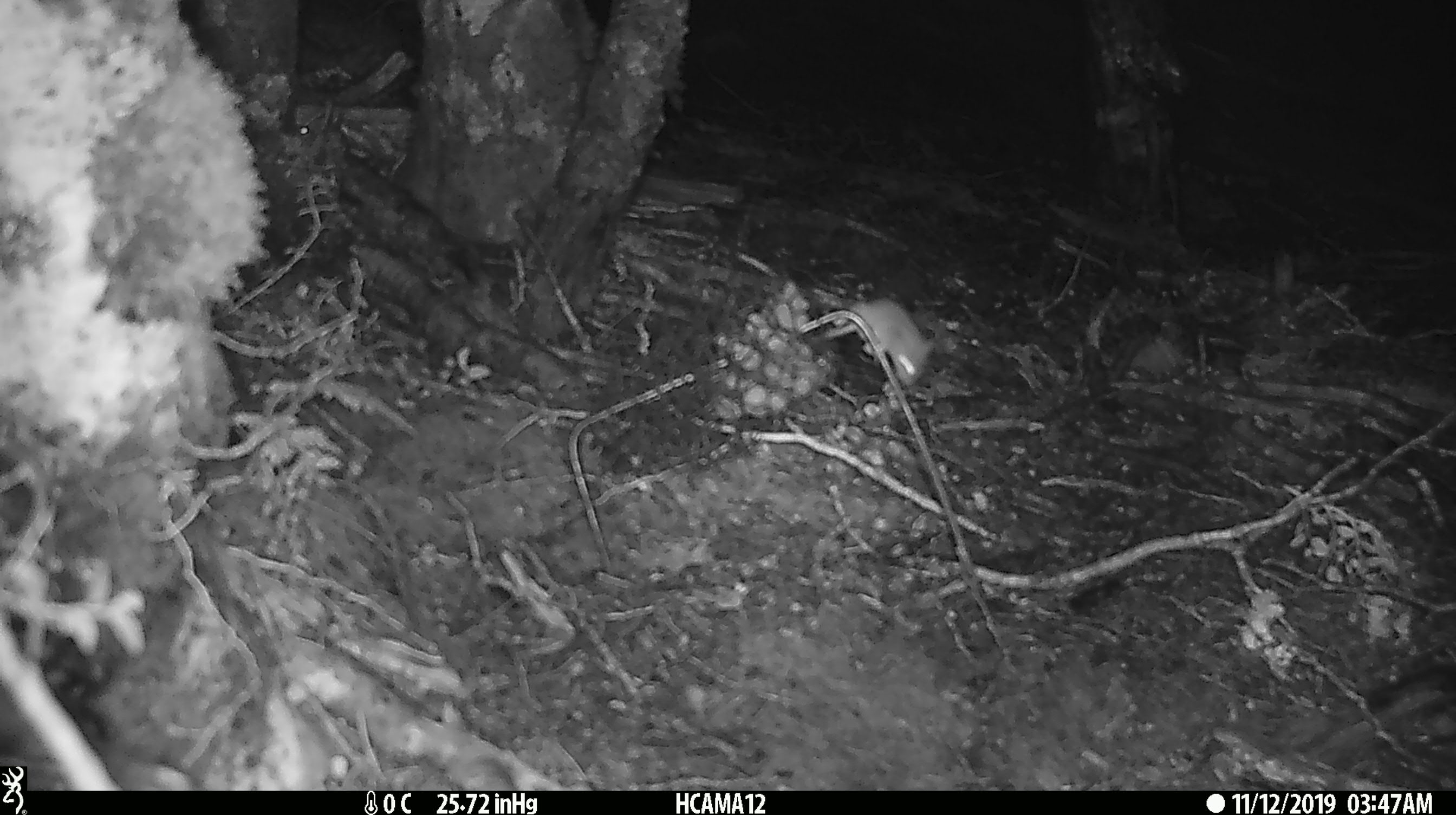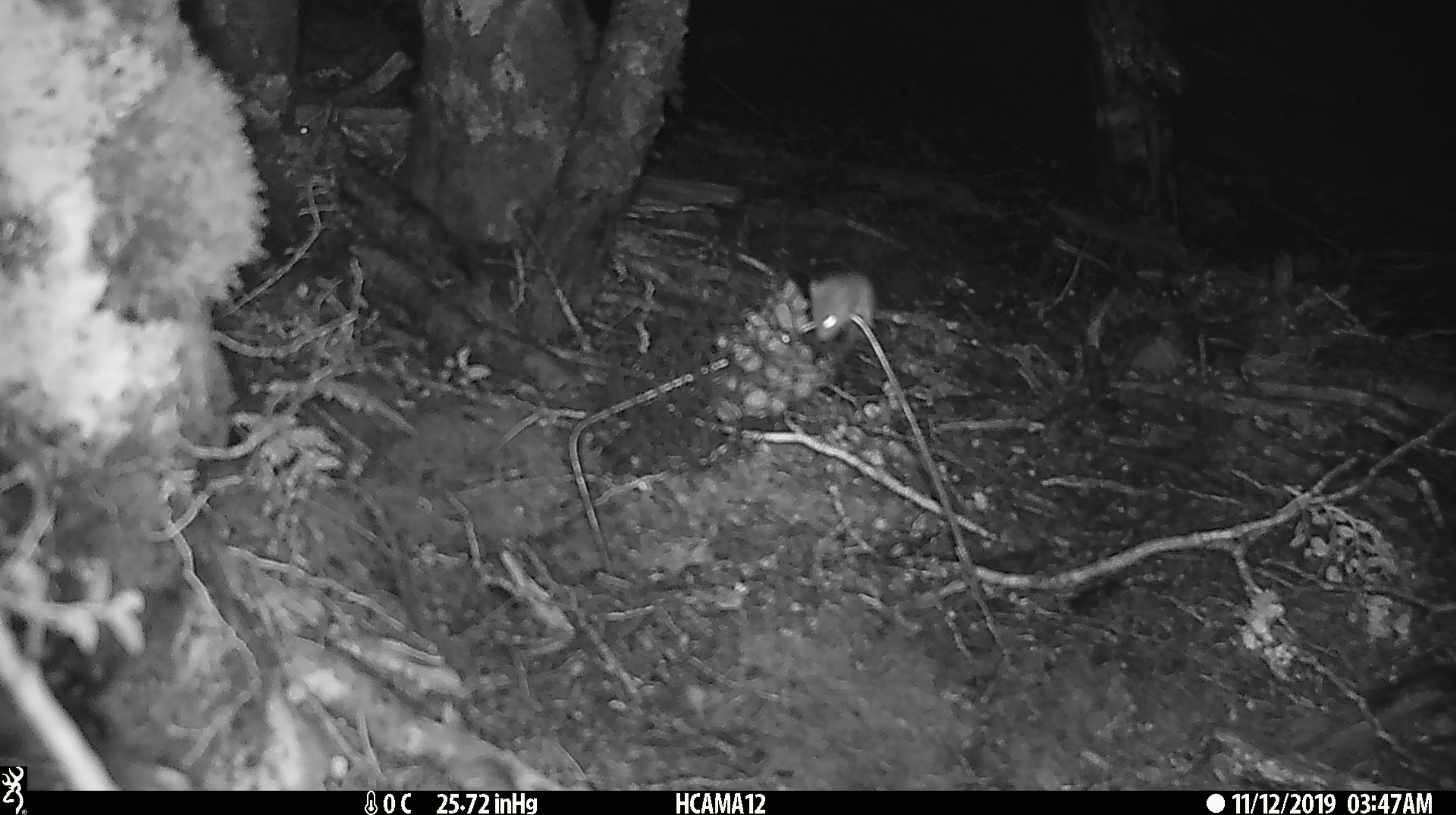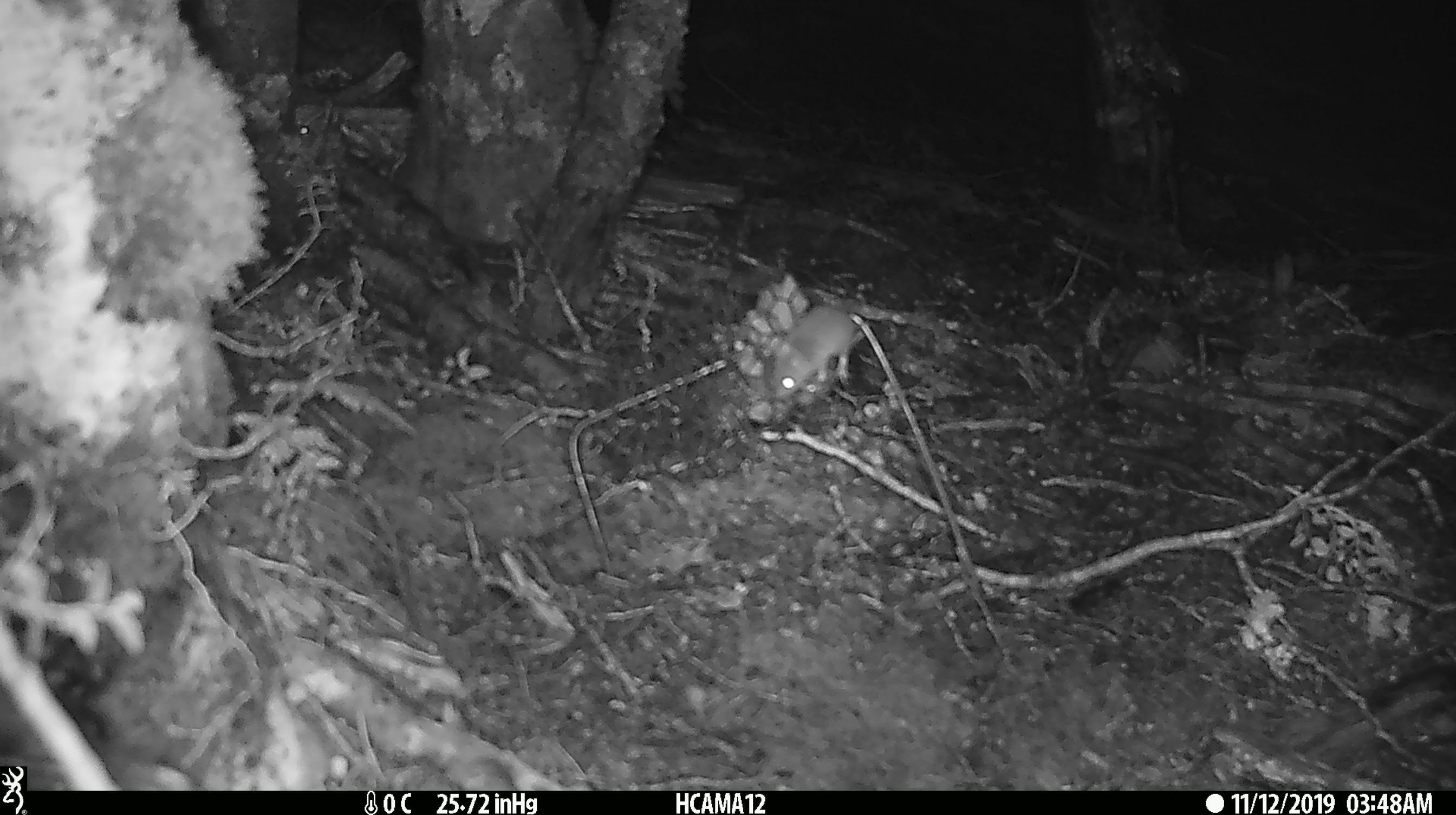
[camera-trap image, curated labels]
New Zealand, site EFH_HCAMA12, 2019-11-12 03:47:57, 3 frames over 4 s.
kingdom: Animalia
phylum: Chordata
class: Mammalia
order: Rodentia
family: Muridae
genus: Mus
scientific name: Mus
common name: mouse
Mouse (Mus).